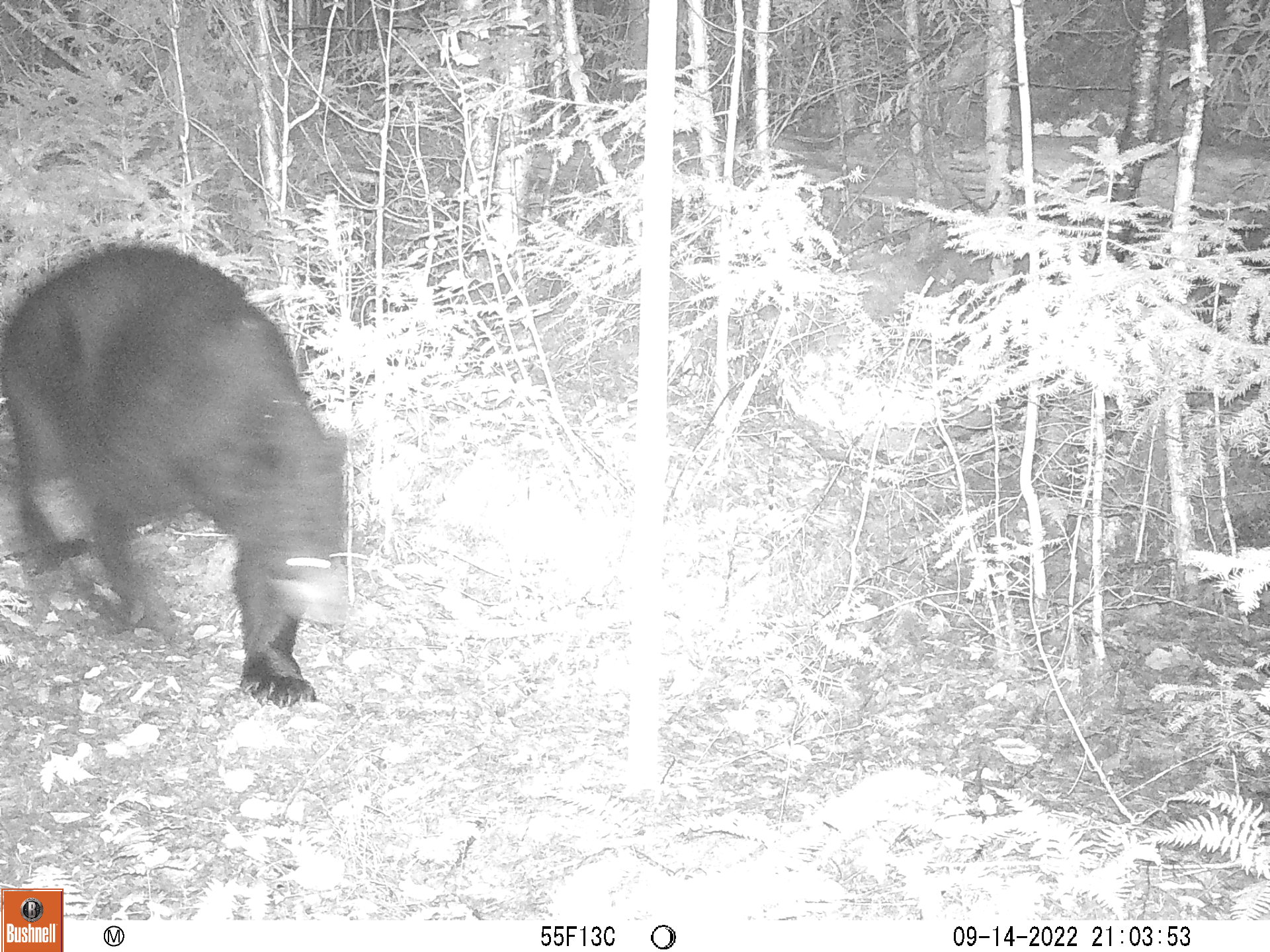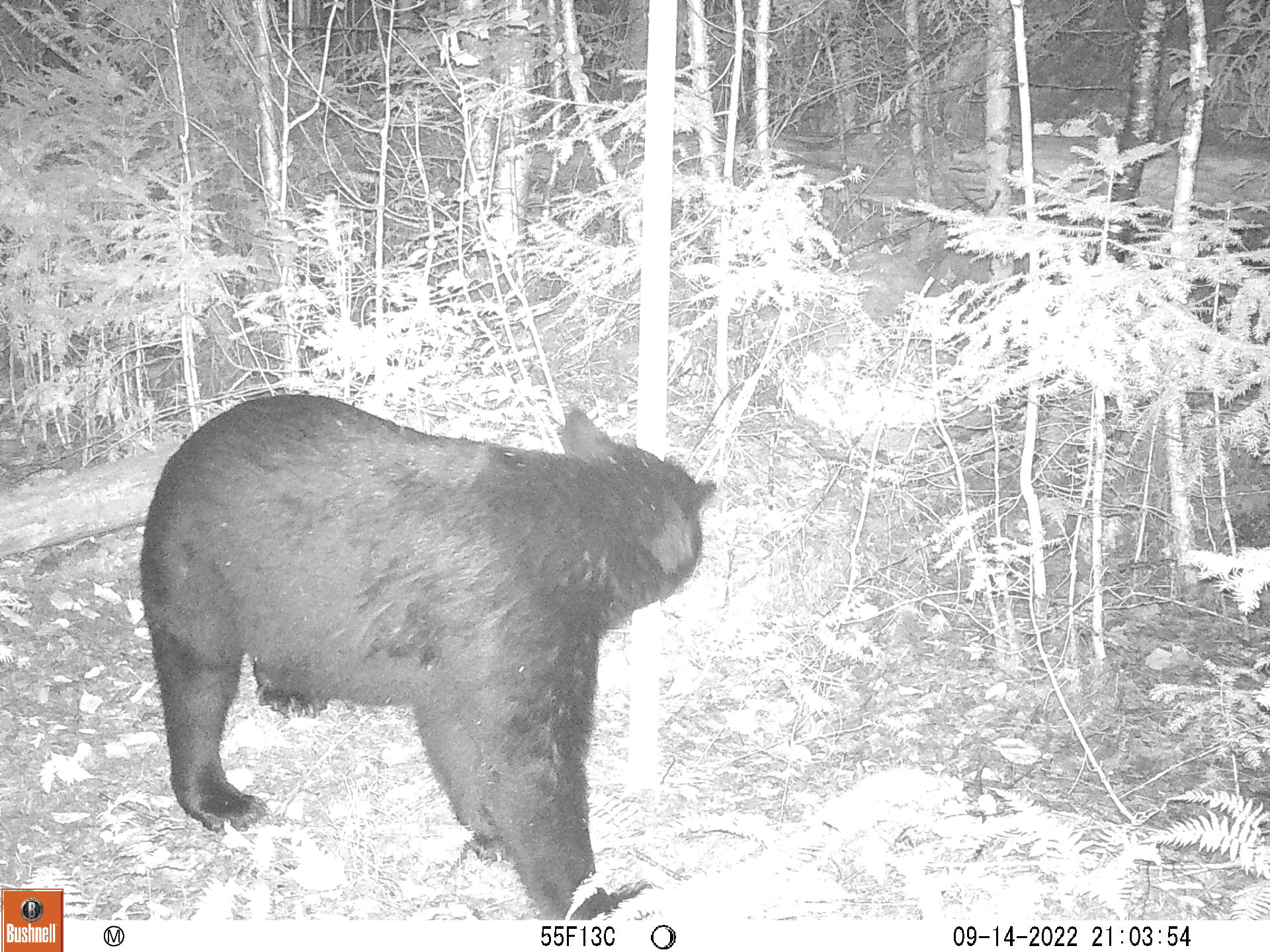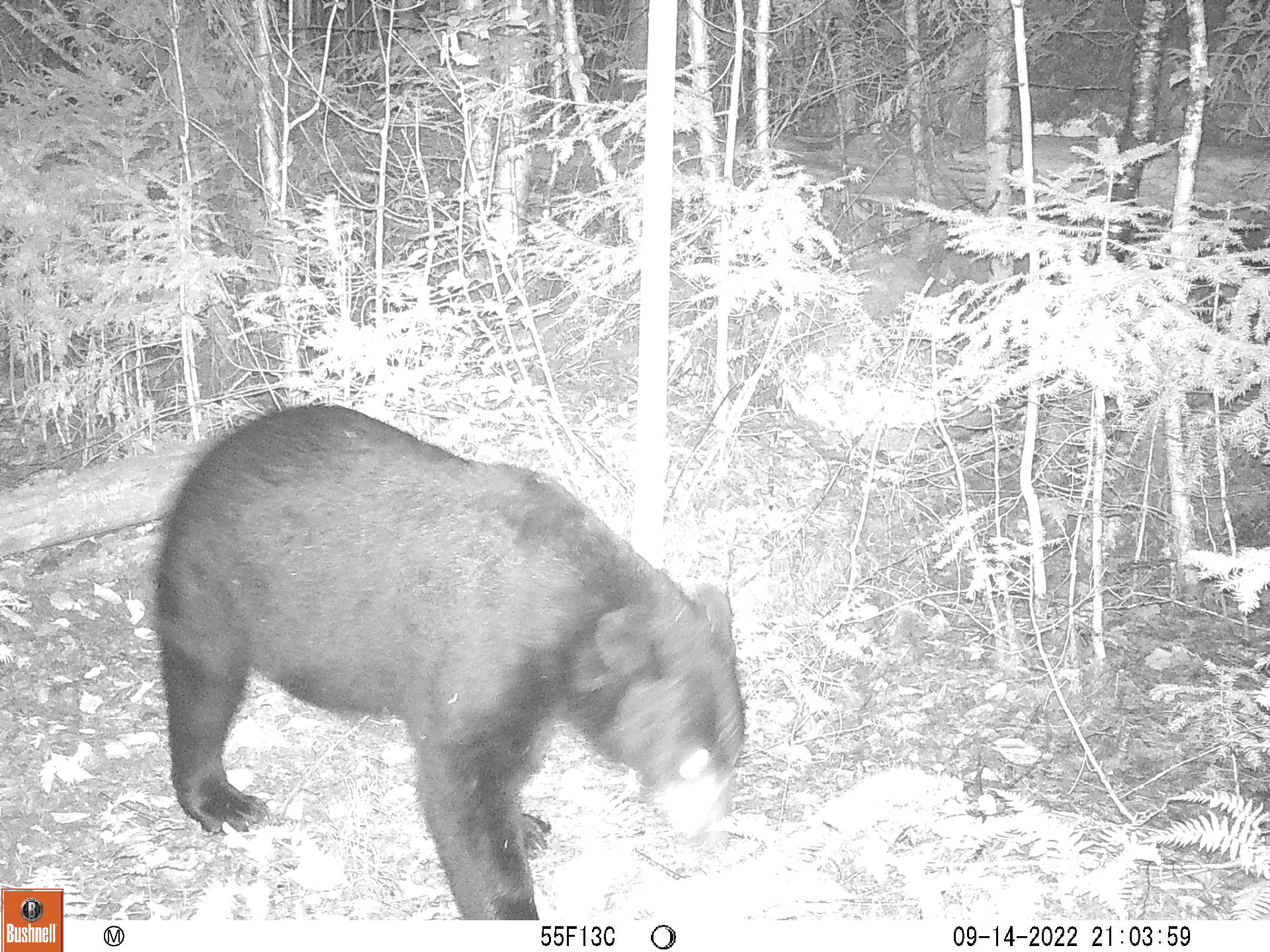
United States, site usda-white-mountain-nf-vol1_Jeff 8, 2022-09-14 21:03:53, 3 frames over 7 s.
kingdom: Animalia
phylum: Chordata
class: Mammalia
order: Carnivora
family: Ursidae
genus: Ursus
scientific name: Ursus americanus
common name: black bear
Black bear (Ursus americanus).